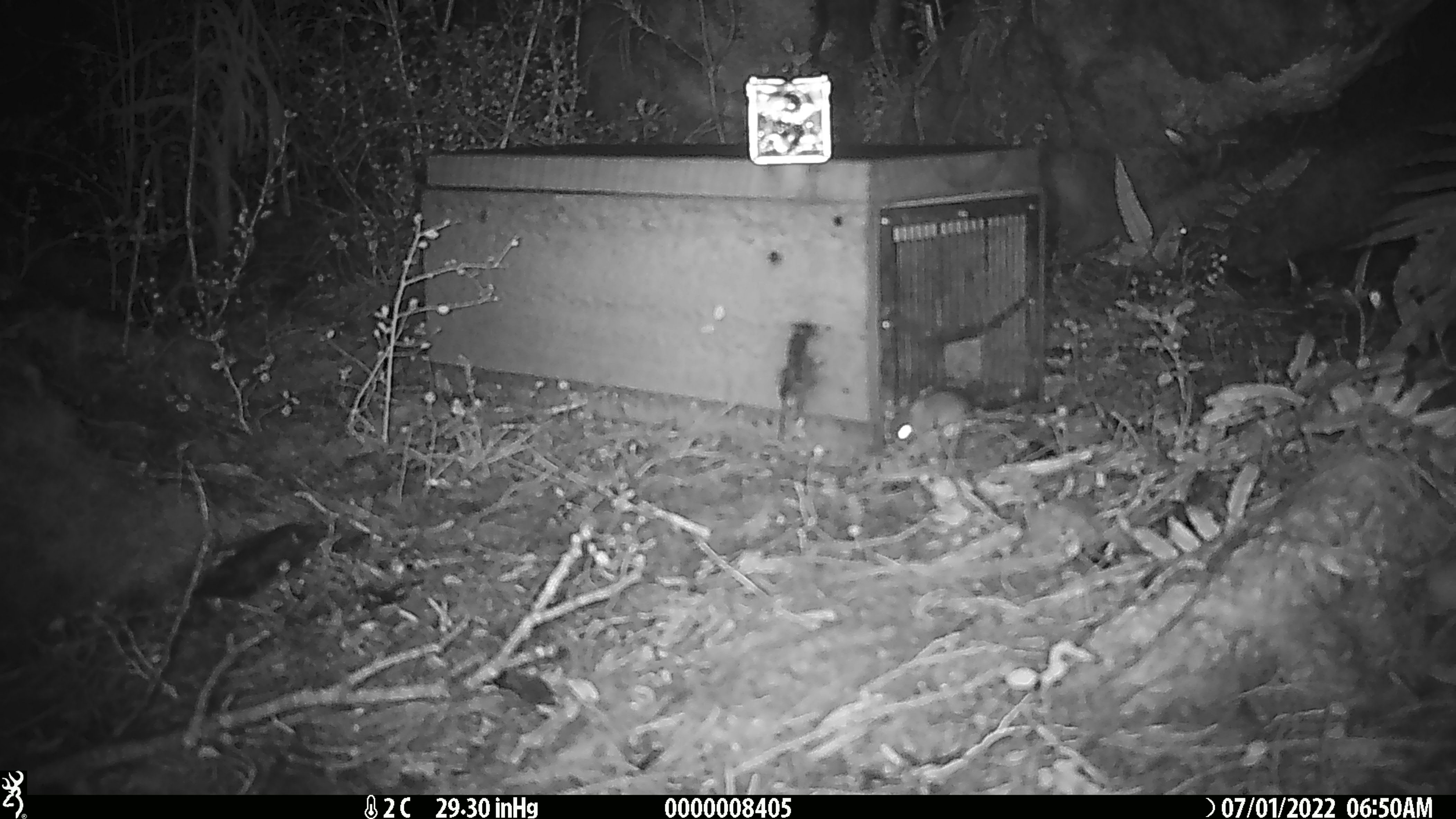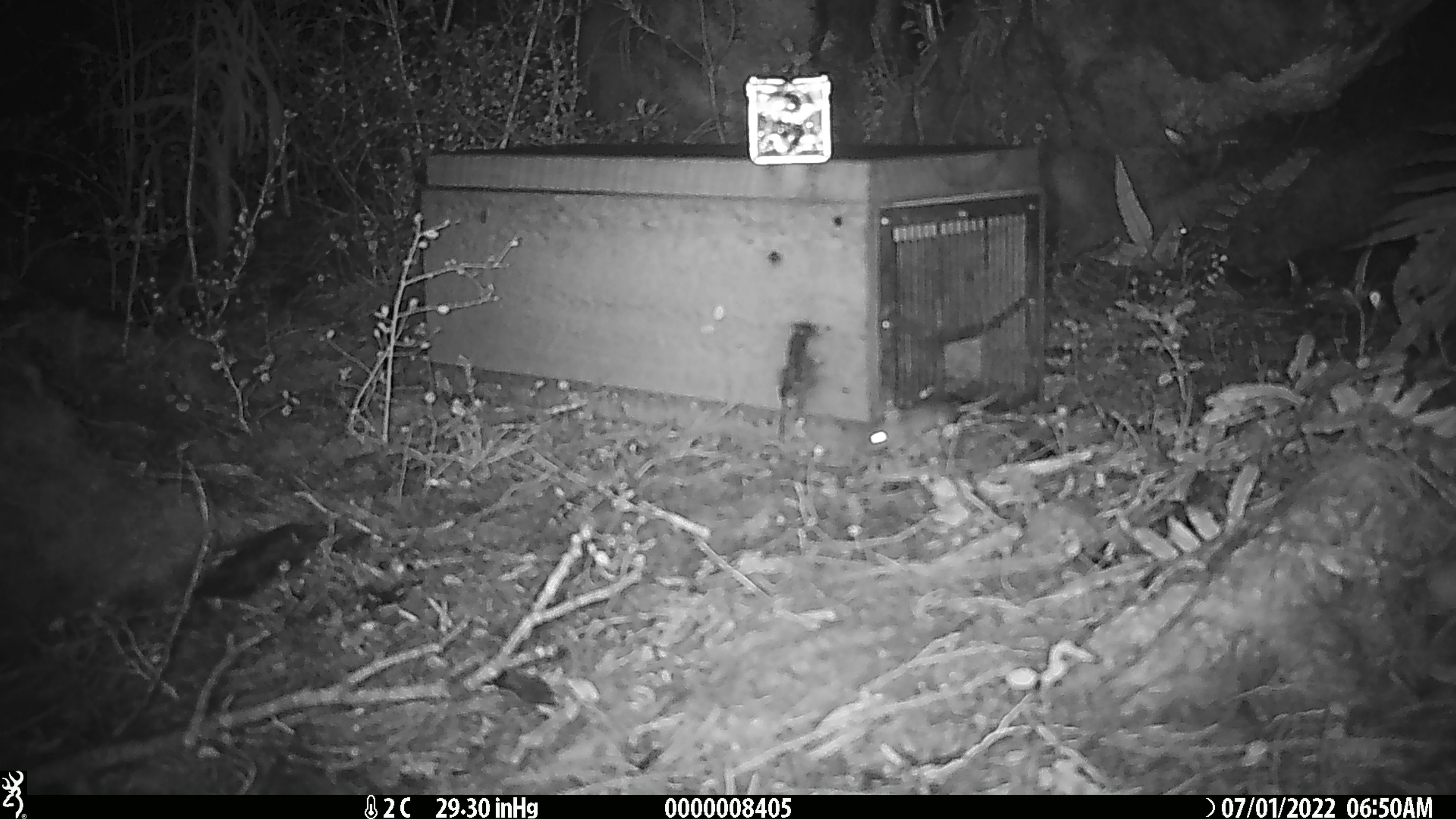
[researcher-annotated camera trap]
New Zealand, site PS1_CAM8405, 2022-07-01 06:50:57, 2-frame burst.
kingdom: Animalia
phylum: Chordata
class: Mammalia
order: Rodentia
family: Muridae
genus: Mus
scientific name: Mus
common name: mouse